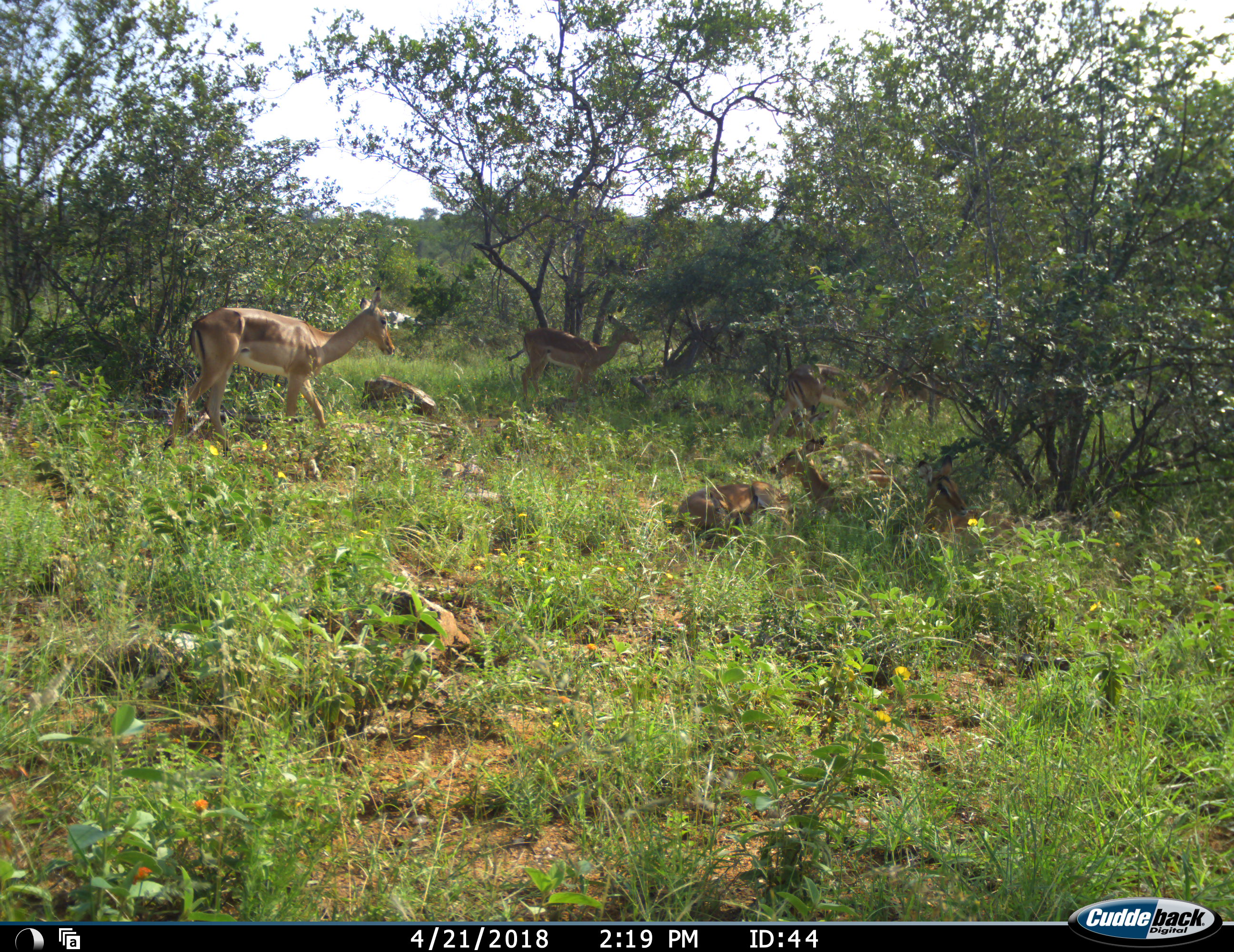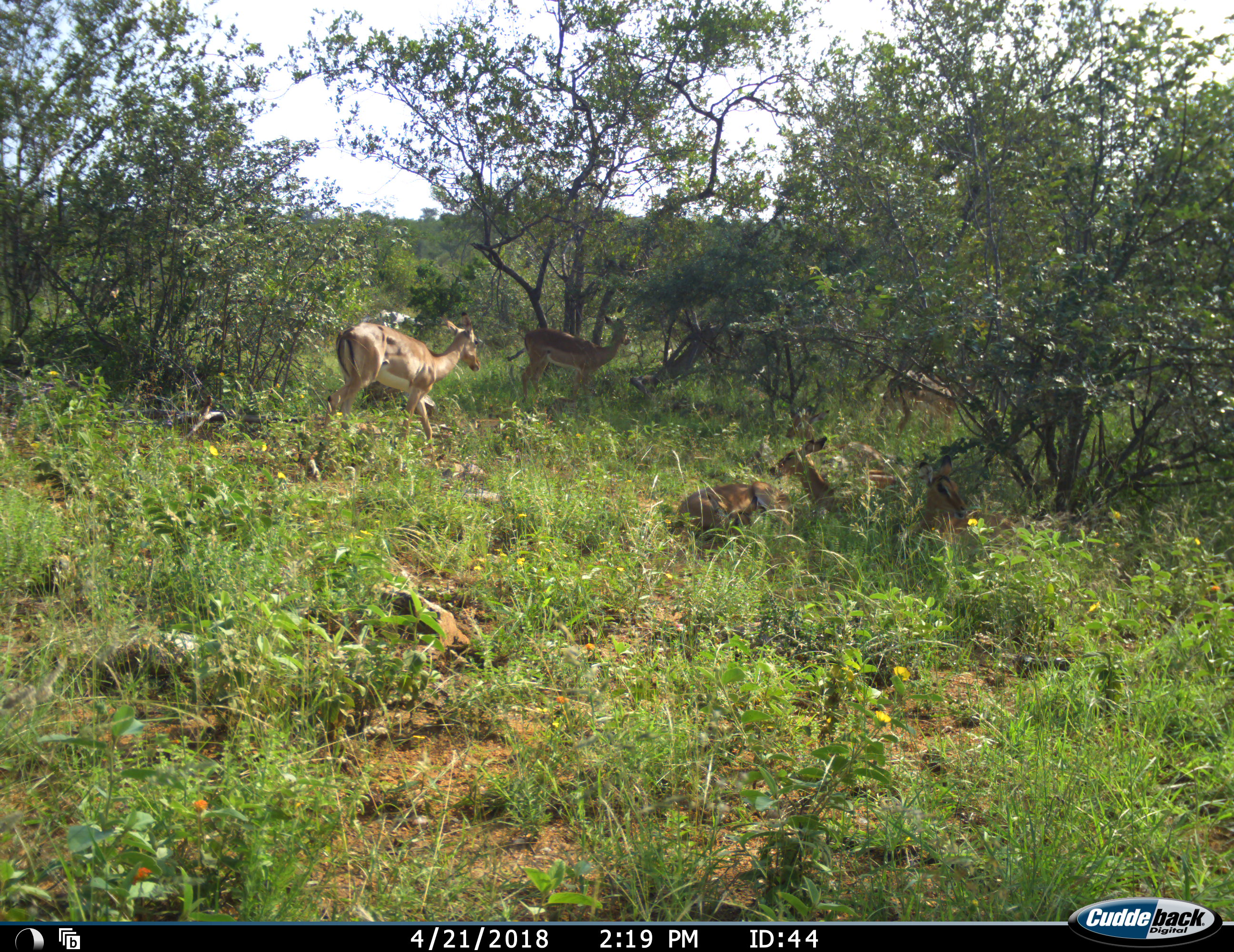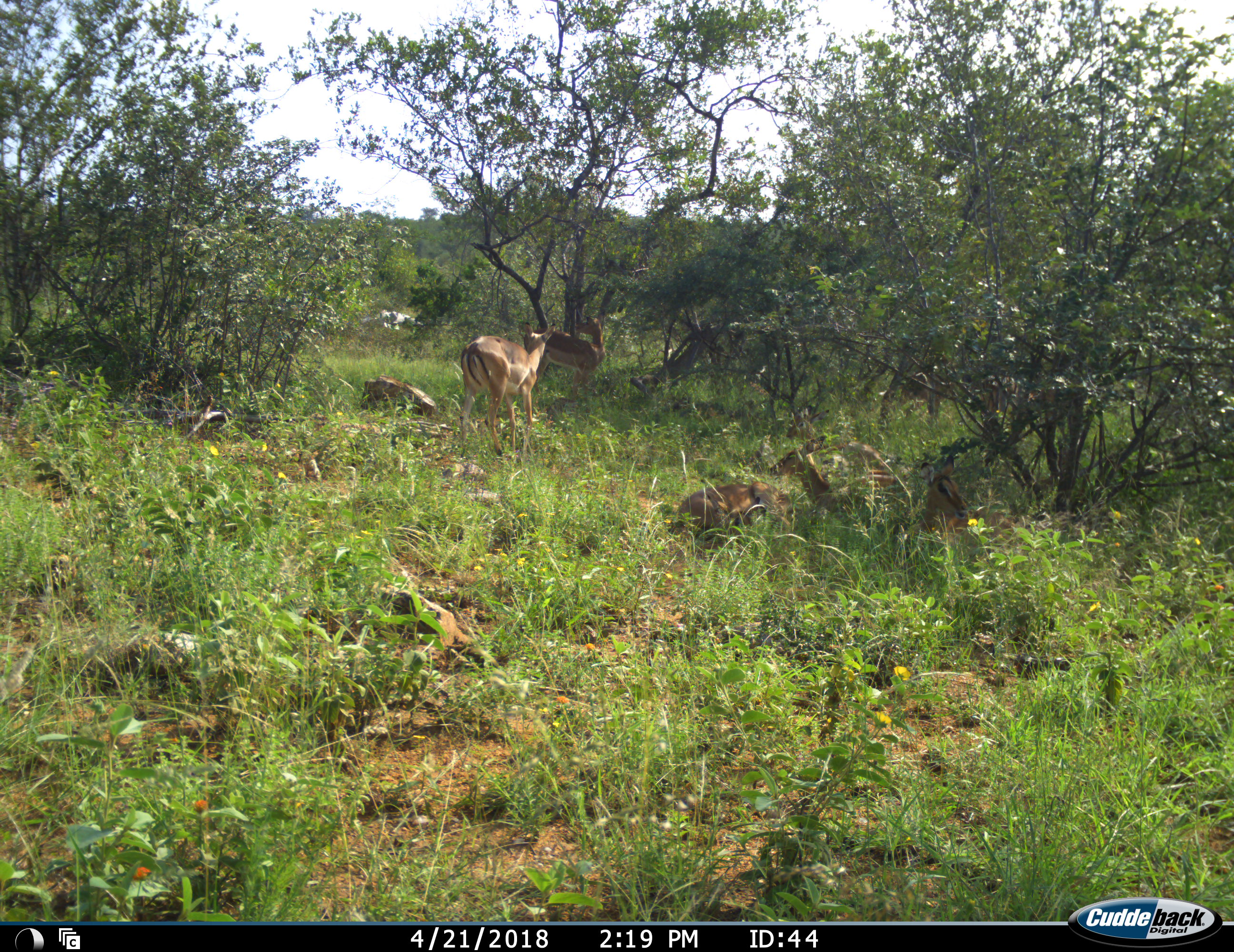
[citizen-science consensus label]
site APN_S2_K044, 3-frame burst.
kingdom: Animalia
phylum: Chordata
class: Mammalia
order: Artiodactyla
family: Bovidae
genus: Aepyceros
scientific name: Aepyceros melampus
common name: impala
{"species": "impala (Aepyceros melampus)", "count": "7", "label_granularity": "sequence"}